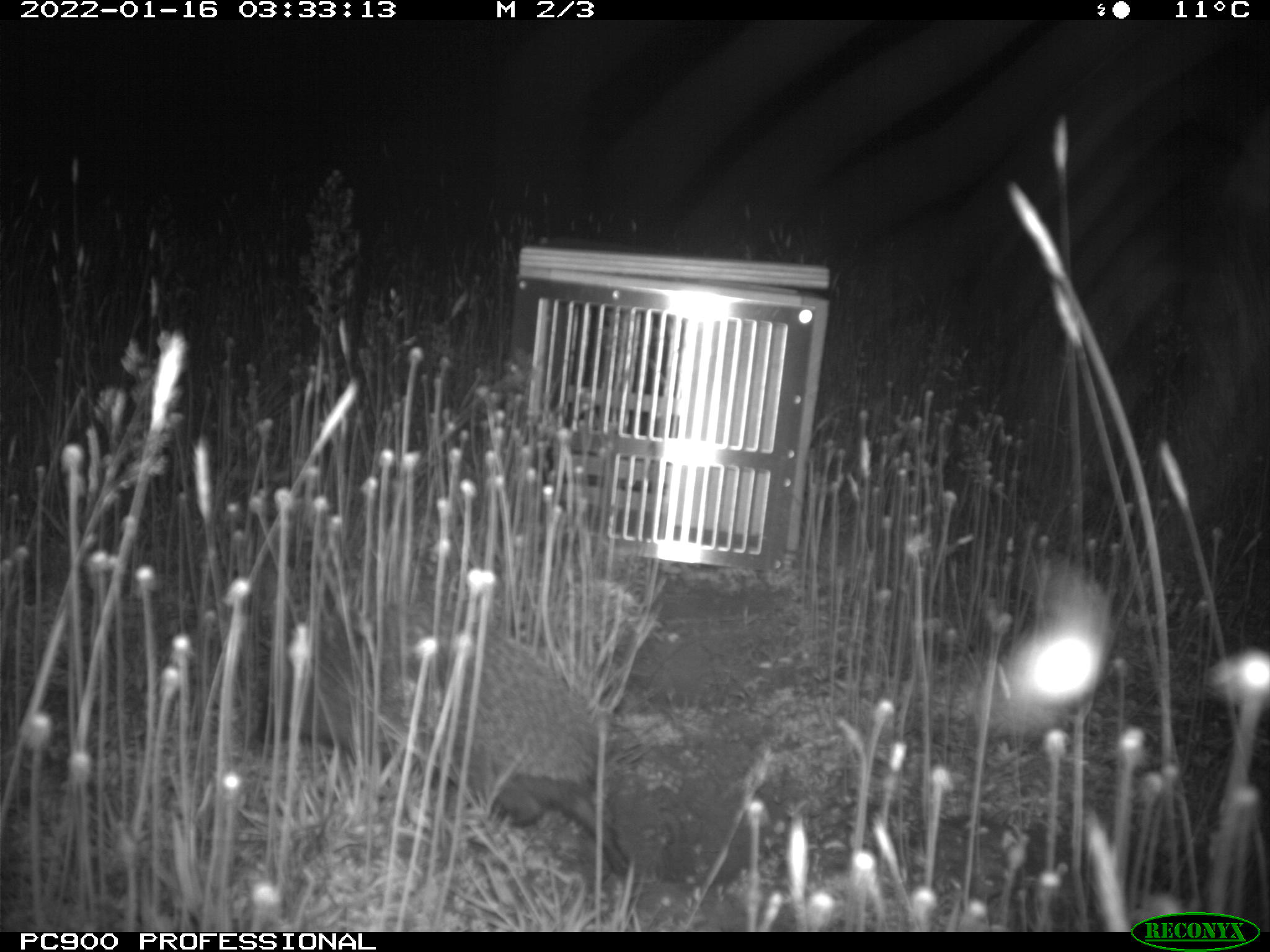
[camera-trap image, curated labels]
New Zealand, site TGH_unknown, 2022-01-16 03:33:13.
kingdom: Animalia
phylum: Chordata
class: Mammalia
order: Eulipotyphla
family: Erinaceidae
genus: Erinaceus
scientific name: Erinaceus europaeus europaeus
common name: european hedgehog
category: hedgehog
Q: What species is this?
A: Hedgehog (european hedgehog) (Erinaceus europaeus europaeus).